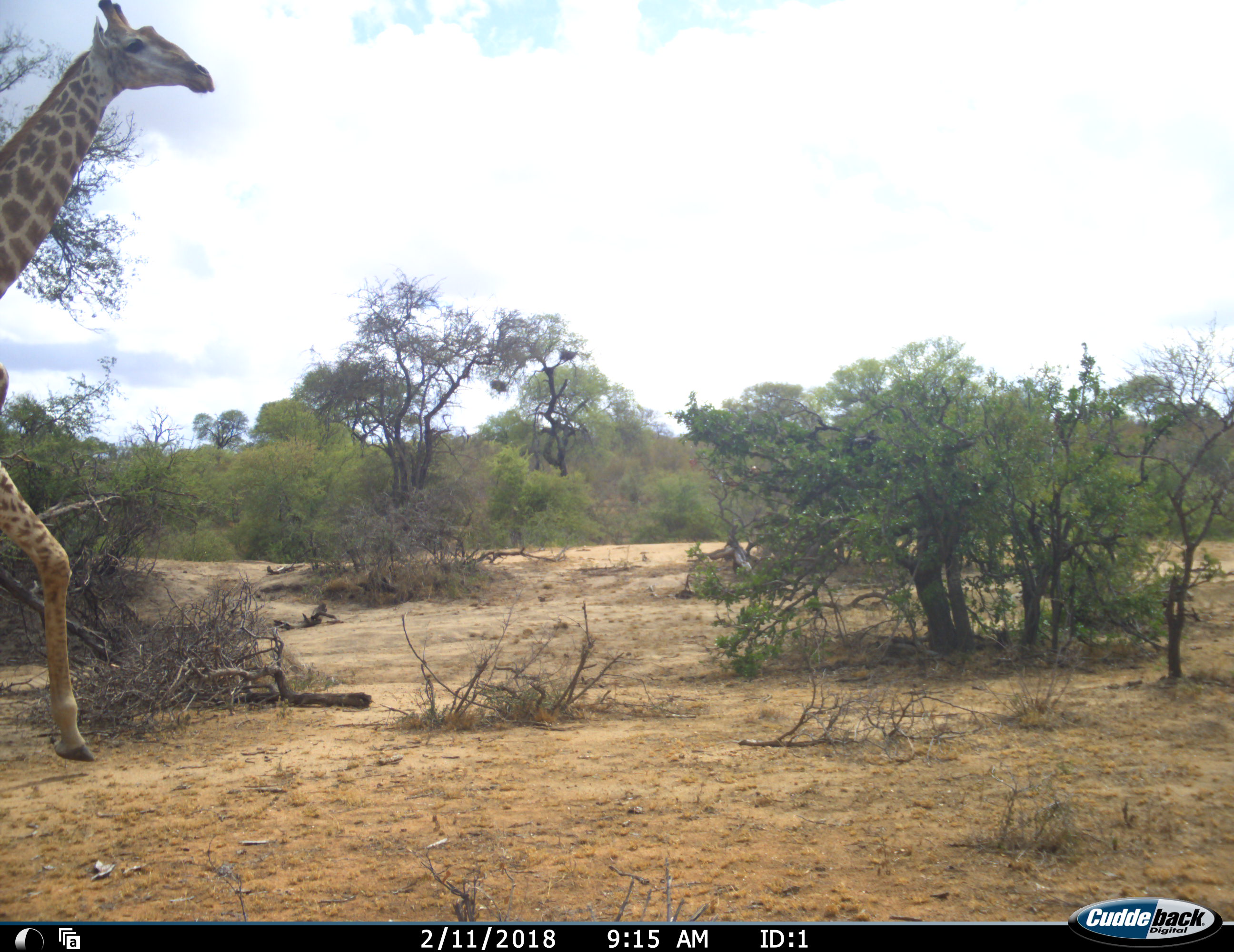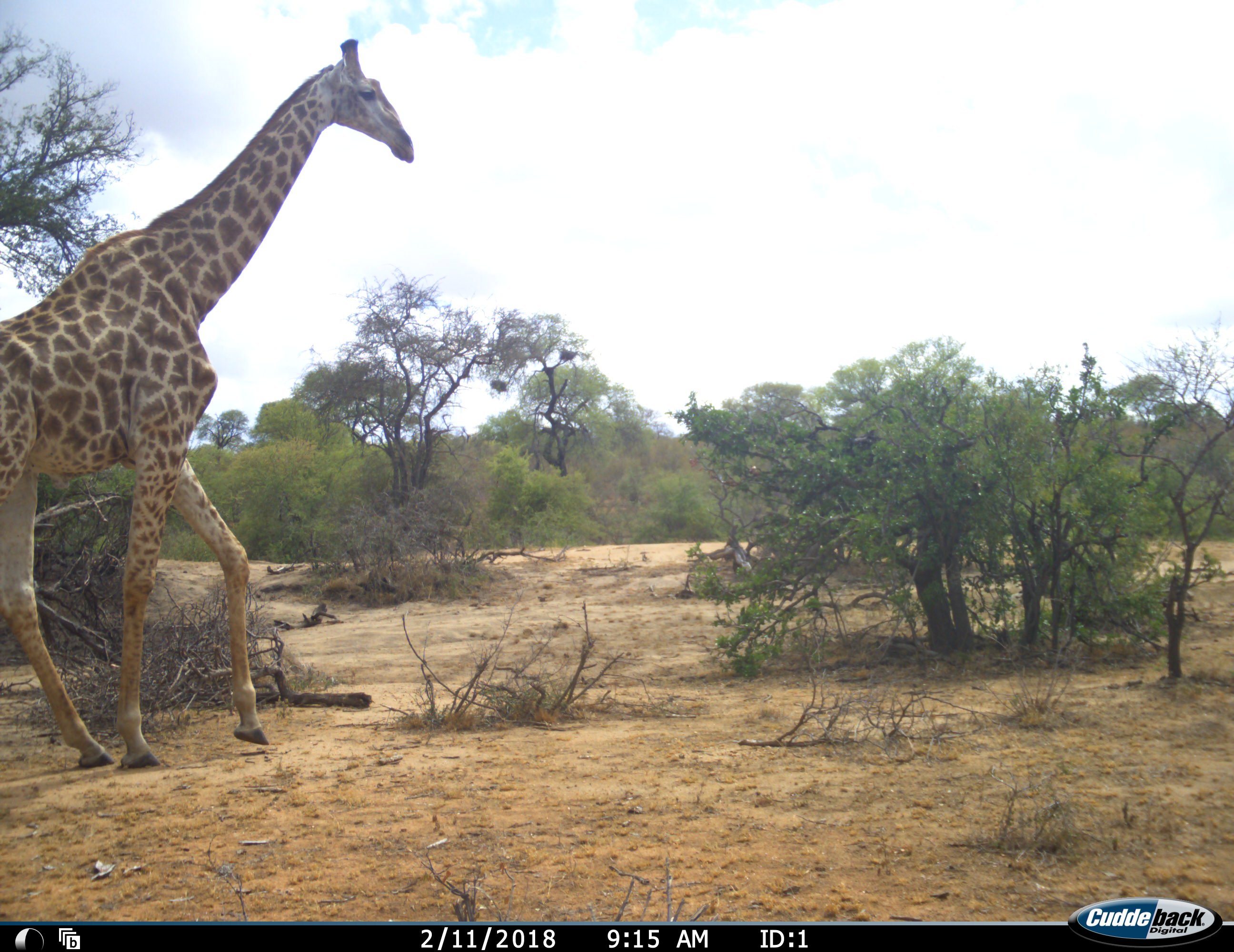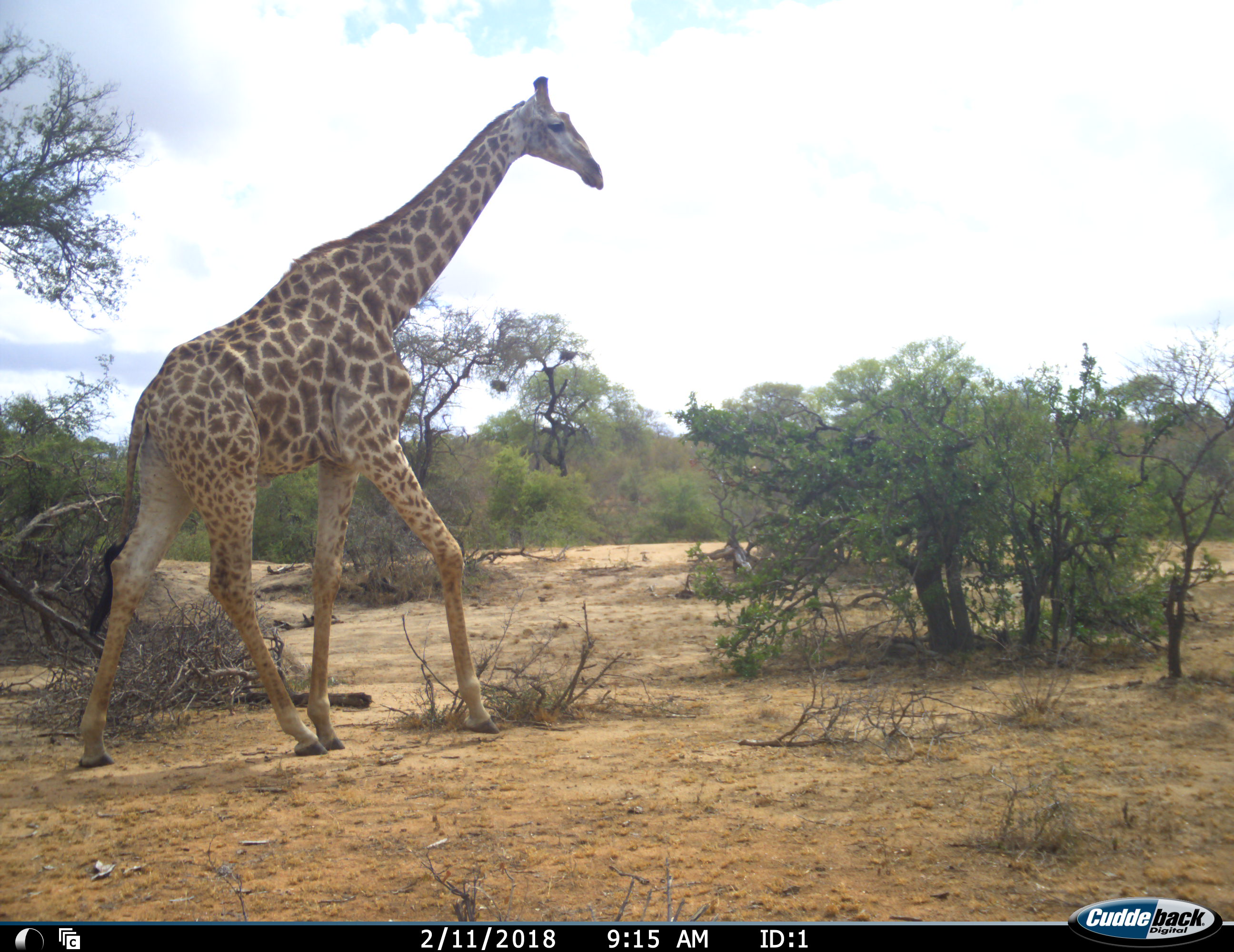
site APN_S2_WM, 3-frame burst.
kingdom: Animalia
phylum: Chordata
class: Mammalia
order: Artiodactyla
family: Giraffidae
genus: Giraffa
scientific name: Giraffa camelopardalis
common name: giraffe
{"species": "giraffe (Giraffa camelopardalis)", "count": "1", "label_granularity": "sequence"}